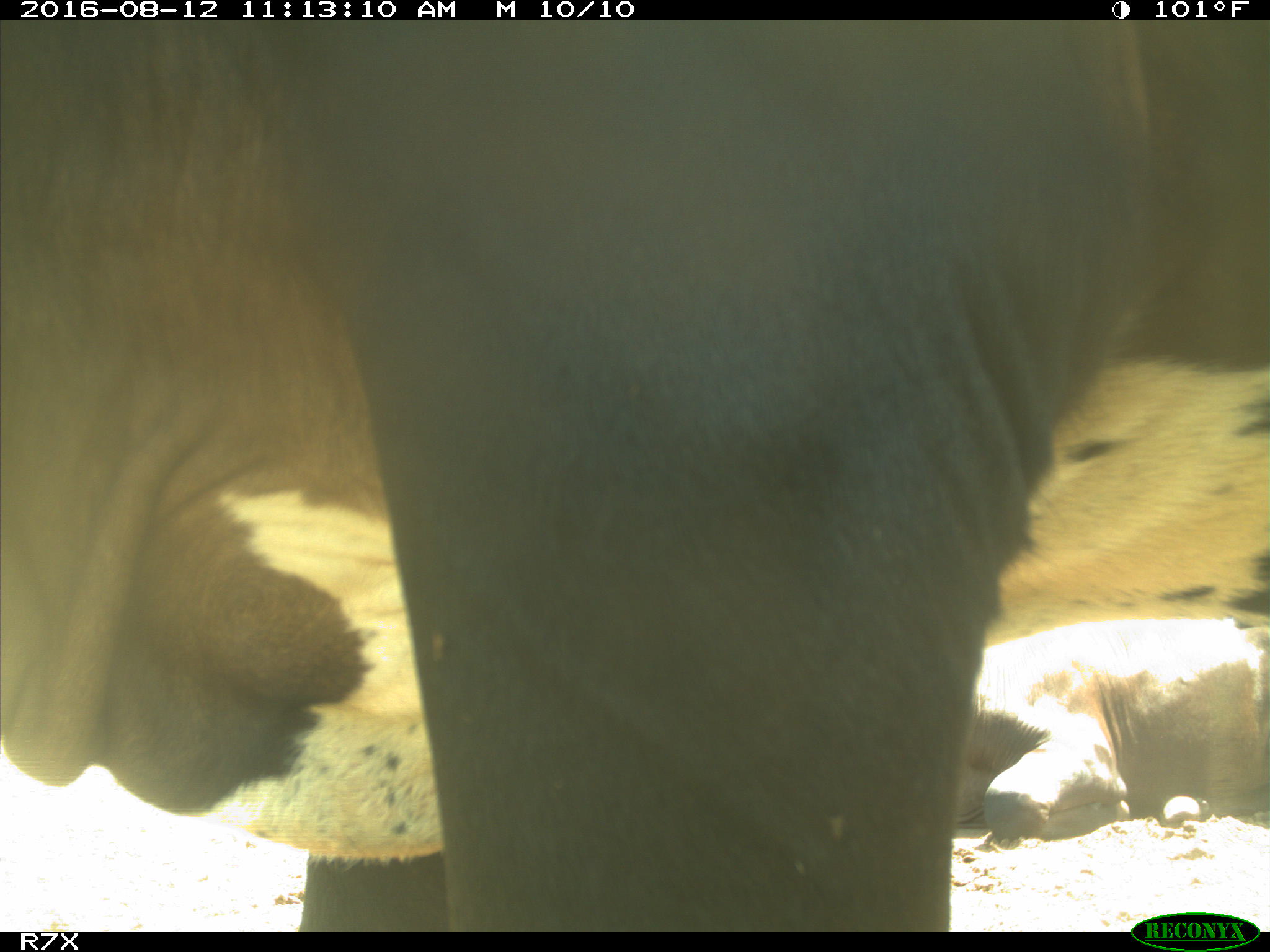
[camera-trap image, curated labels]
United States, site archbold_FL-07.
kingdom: Animalia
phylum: Chordata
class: Mammalia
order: Artiodactyla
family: Bovidae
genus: Bos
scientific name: Bos taurus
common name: domestic cow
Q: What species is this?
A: Bos taurus (domestic cow).